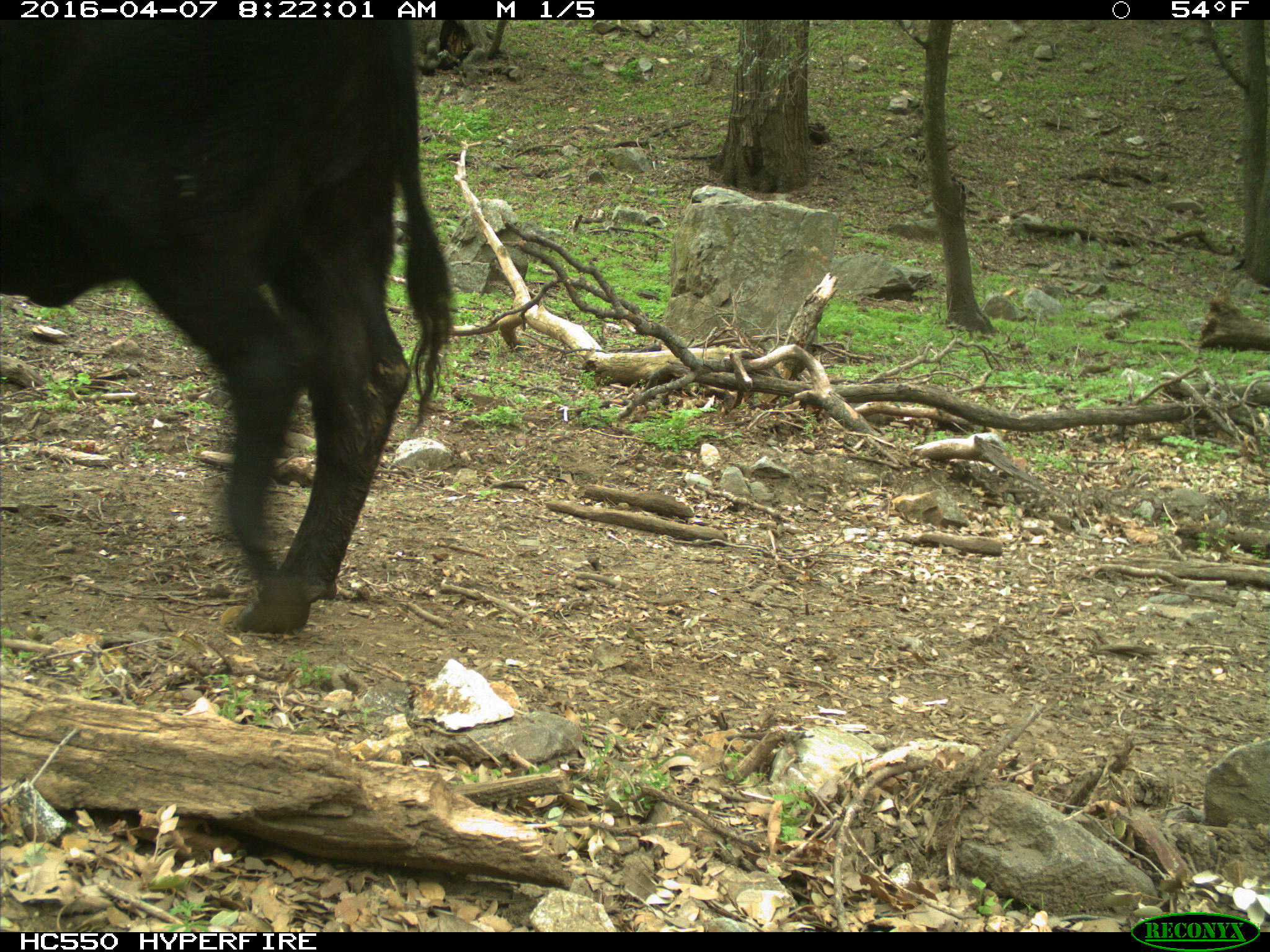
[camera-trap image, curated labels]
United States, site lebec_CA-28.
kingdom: Animalia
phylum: Chordata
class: Mammalia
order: Artiodactyla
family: Bovidae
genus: Bos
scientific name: Bos taurus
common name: domestic cow